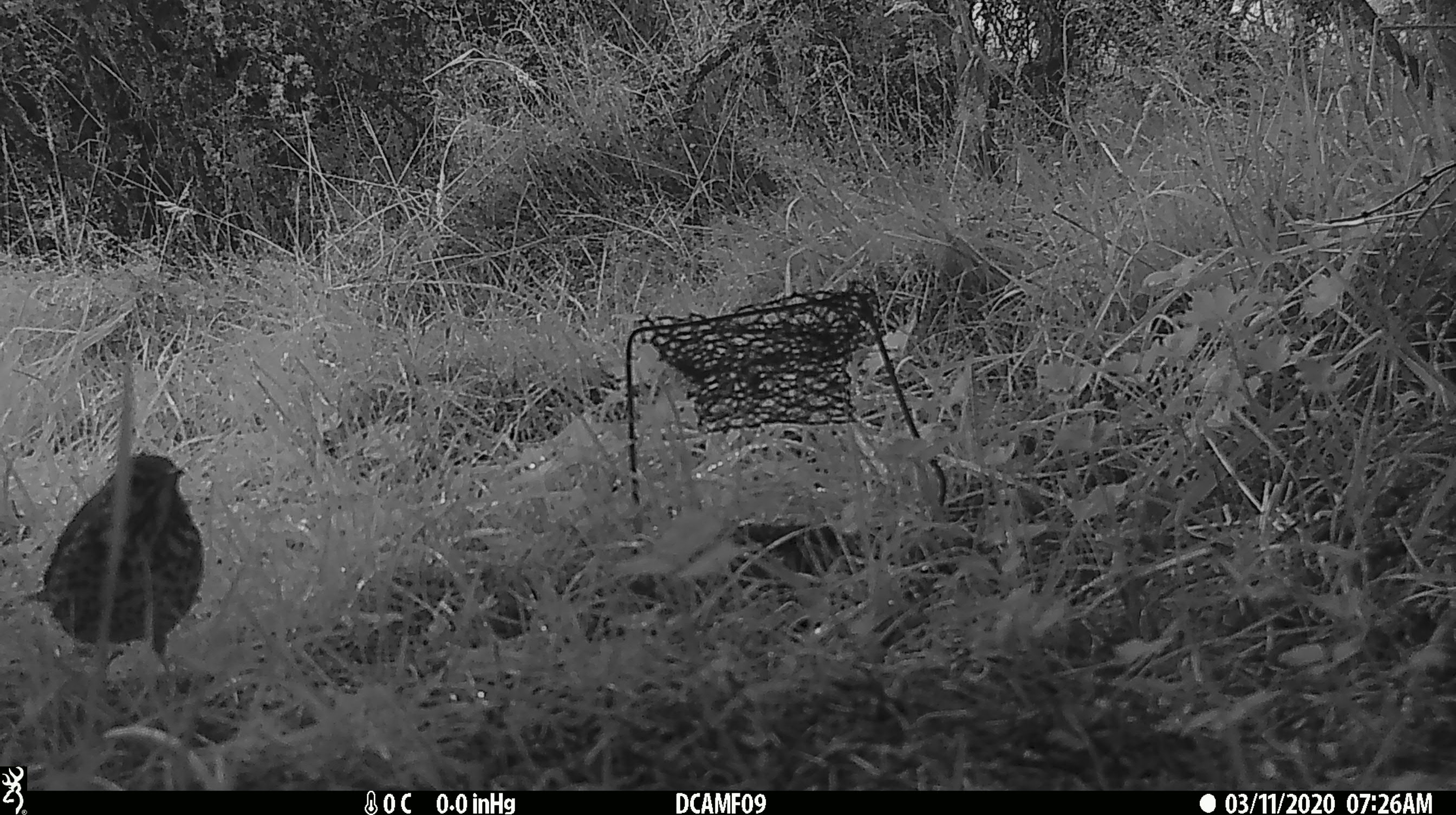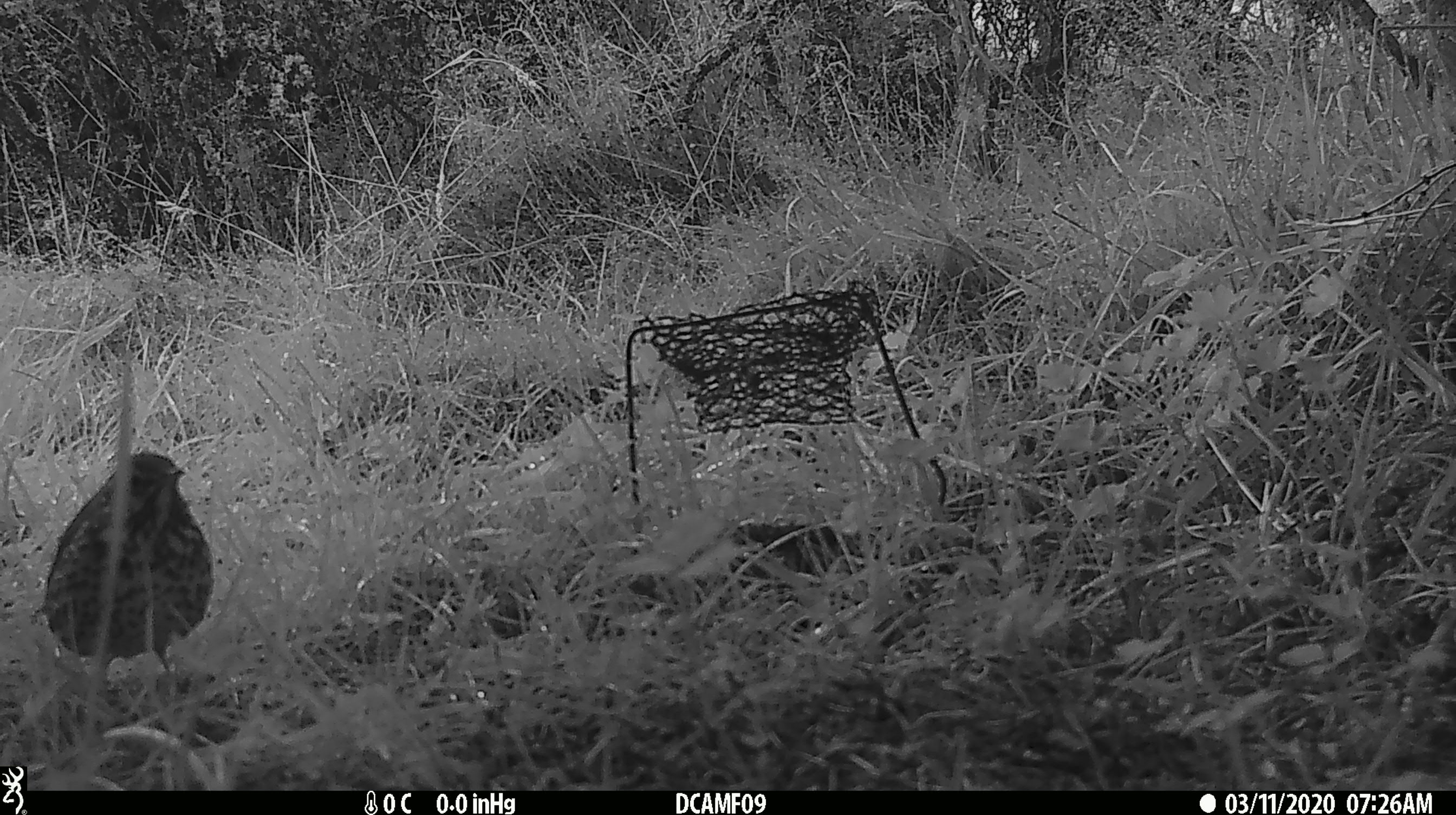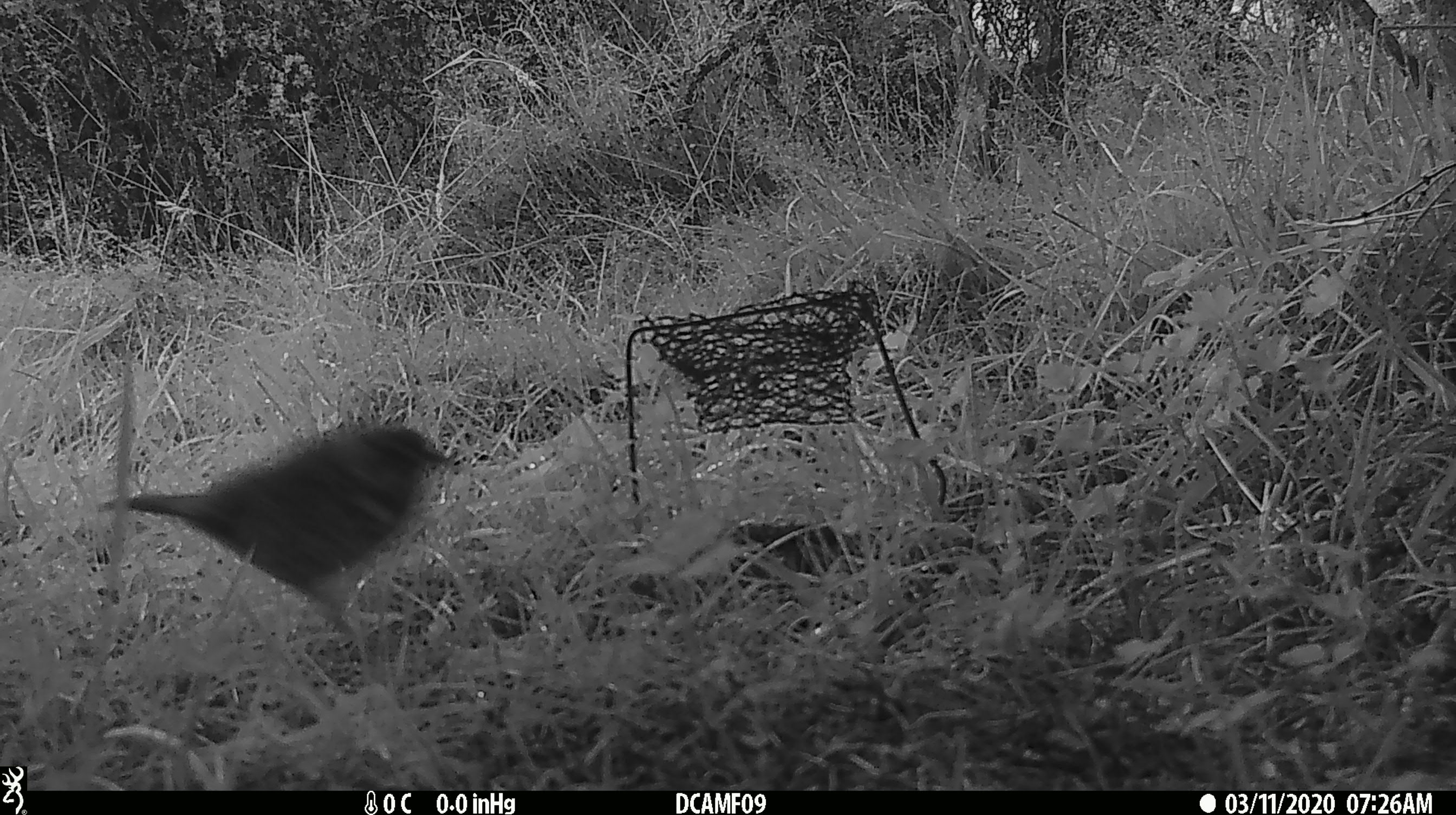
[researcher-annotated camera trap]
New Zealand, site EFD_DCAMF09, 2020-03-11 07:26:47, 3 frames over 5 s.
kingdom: Animalia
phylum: Chordata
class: Aves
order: Passeriformes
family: Turdidae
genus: Turdus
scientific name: Turdus philomelos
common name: song thrush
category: thrush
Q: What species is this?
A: Thrush (song thrush) (Turdus philomelos).